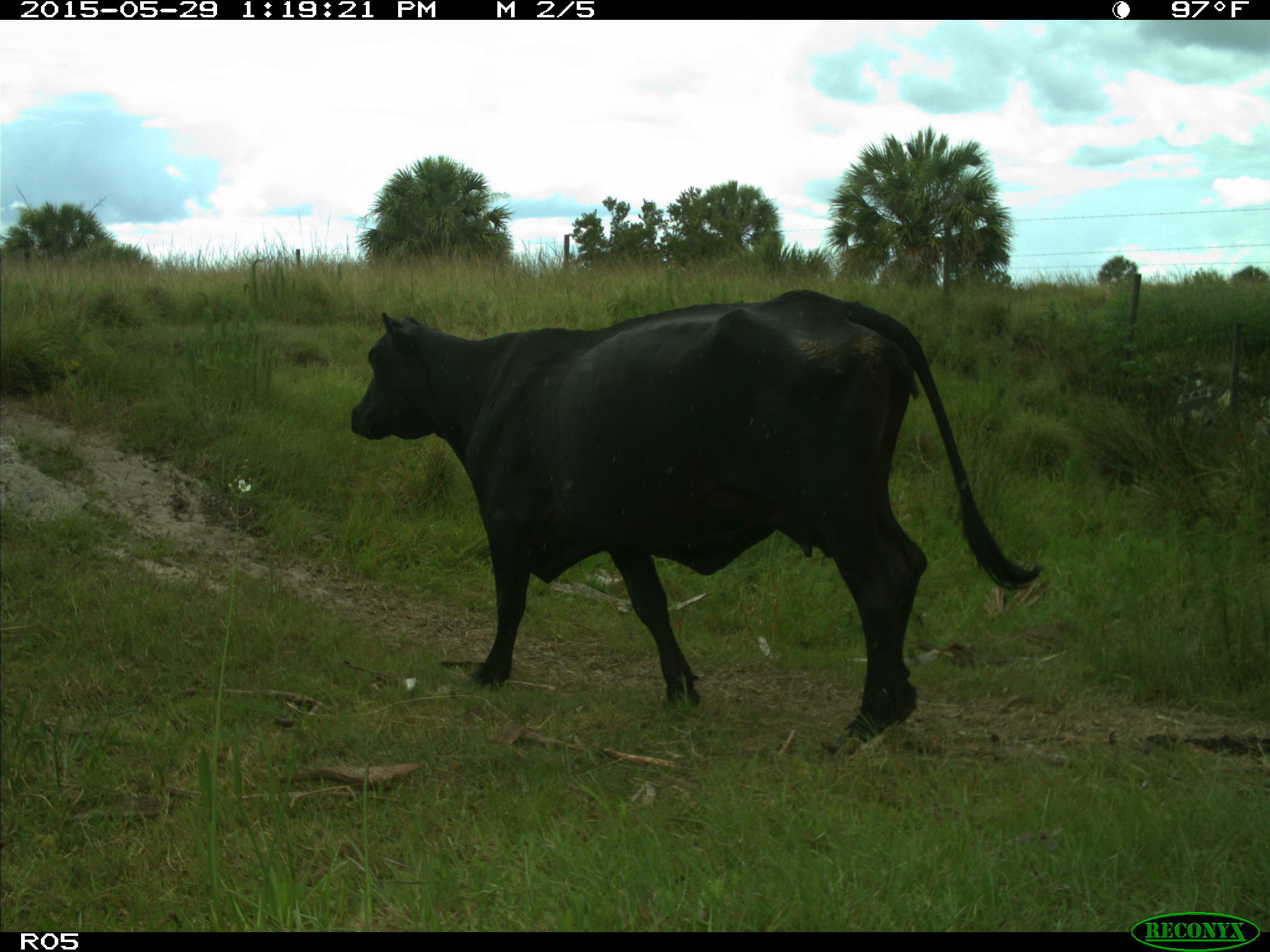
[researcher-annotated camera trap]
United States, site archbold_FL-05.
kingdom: Animalia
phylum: Chordata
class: Mammalia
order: Artiodactyla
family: Bovidae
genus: Bos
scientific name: Bos taurus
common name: domestic cow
Bos taurus (domestic cow).